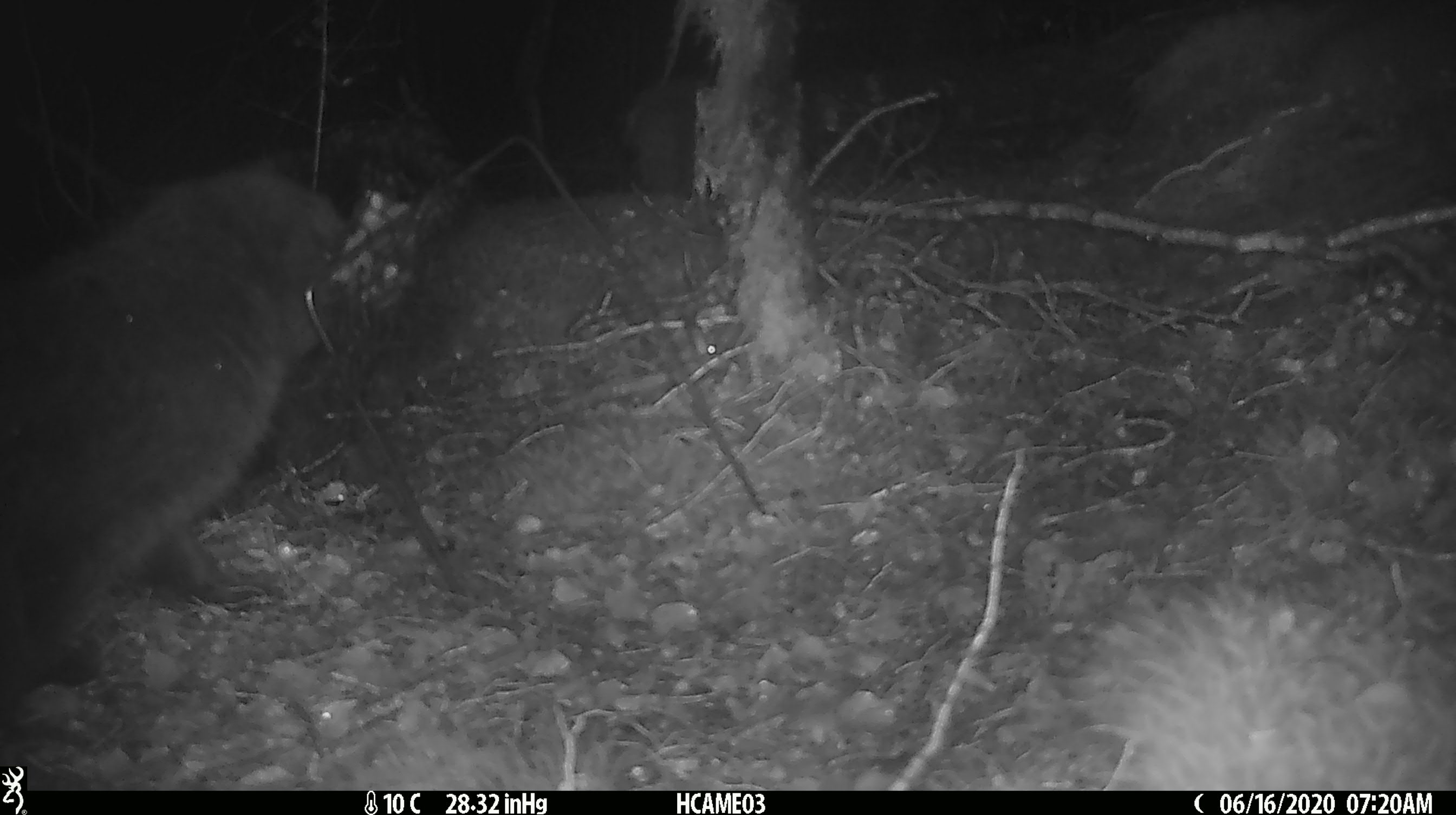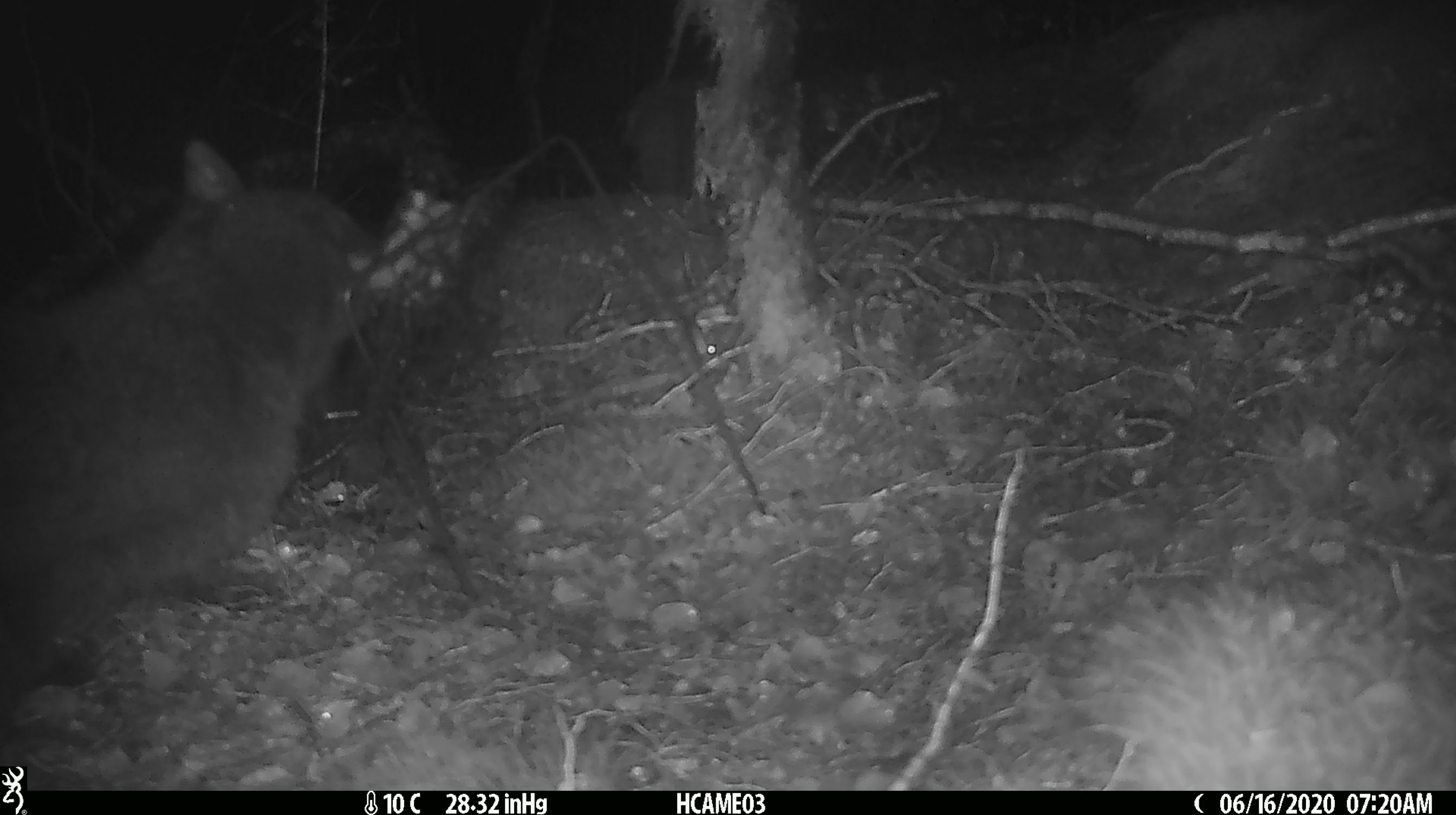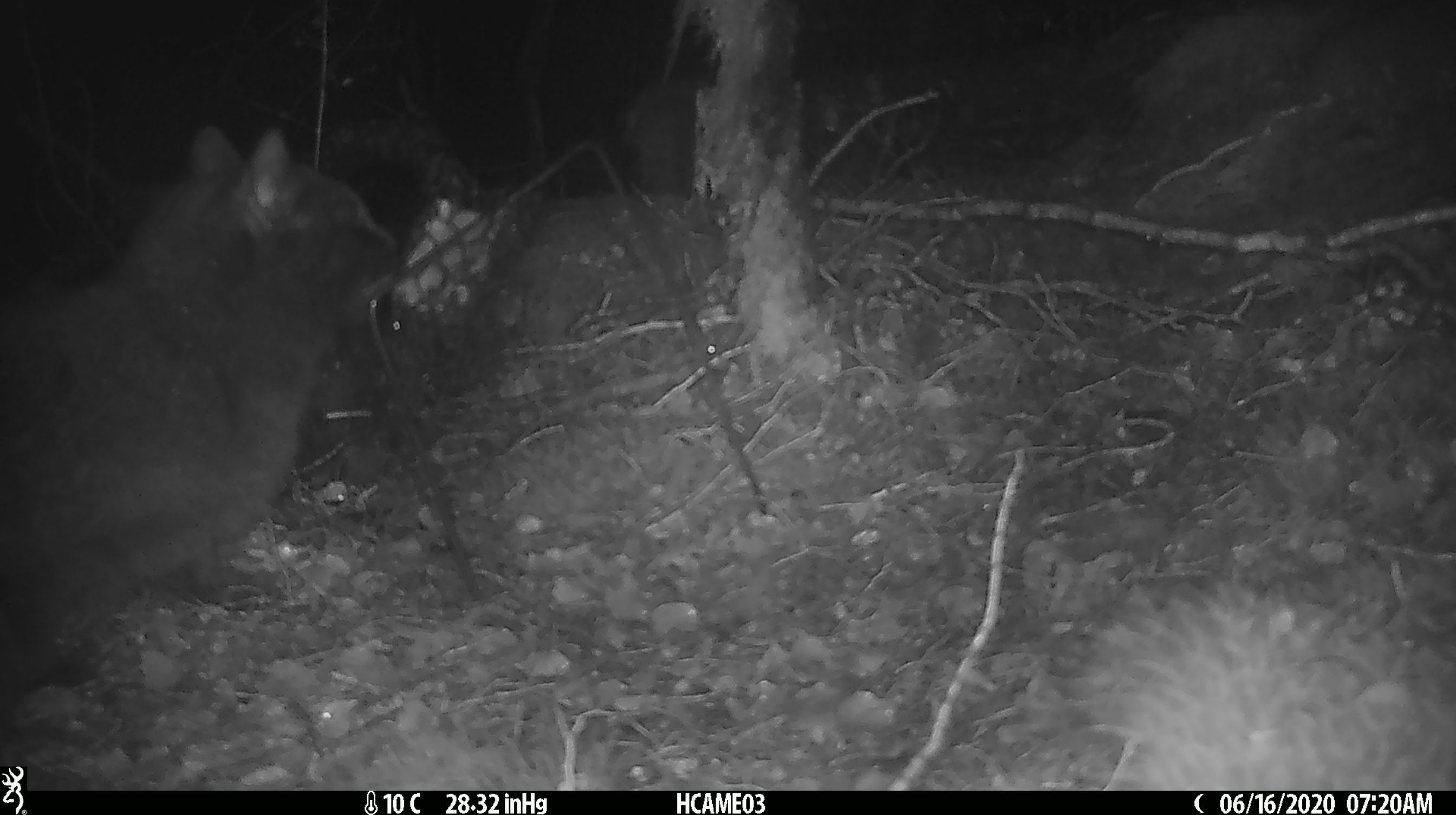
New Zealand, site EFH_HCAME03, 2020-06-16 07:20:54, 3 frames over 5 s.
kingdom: Animalia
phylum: Chordata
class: Mammalia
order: Carnivora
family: Felidae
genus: Felis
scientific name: Felis catus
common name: domestic cat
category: cat